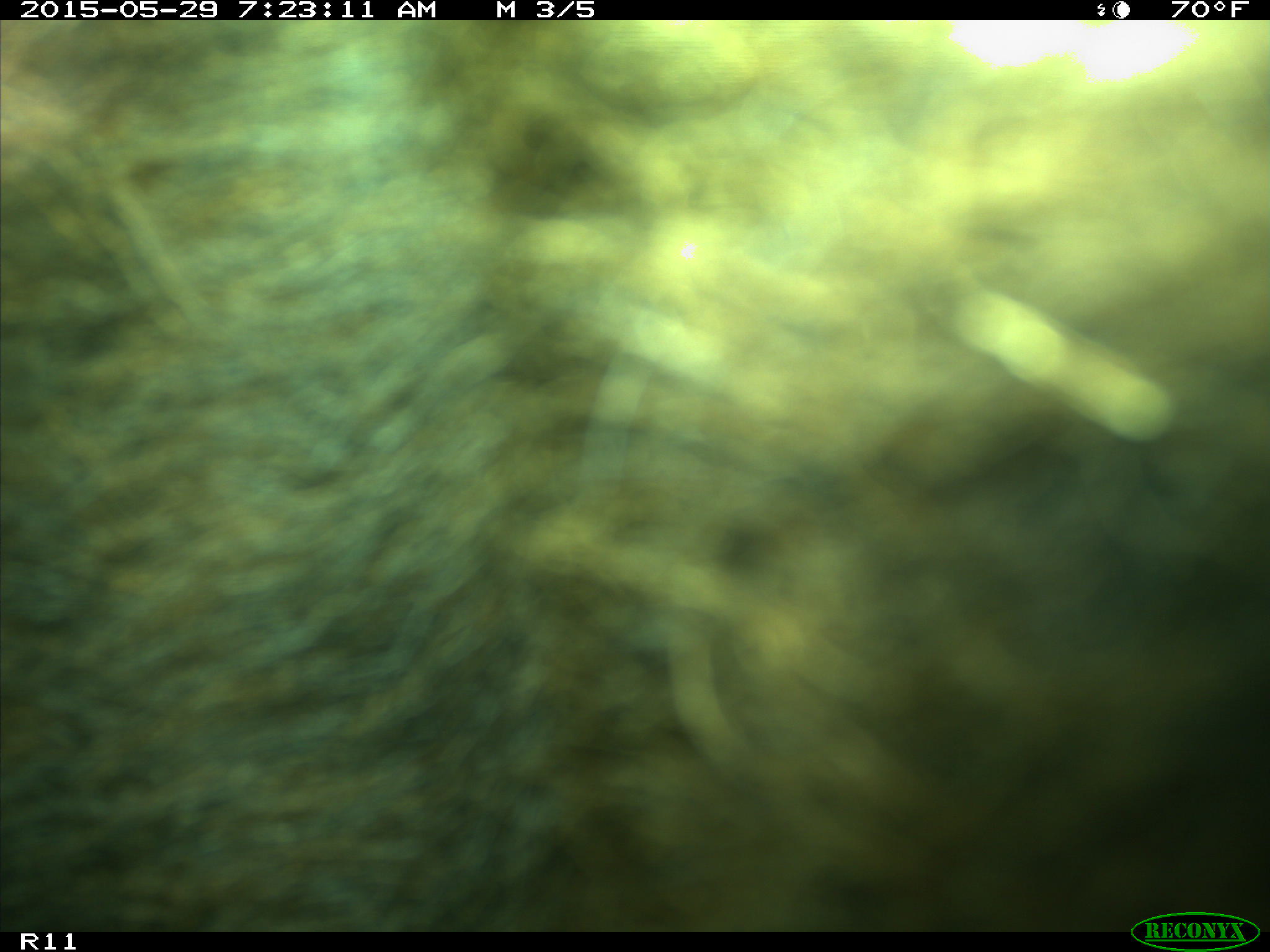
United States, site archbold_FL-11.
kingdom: Animalia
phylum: Chordata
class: Mammalia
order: Artiodactyla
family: Bovidae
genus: Bos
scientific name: Bos taurus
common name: domestic cow